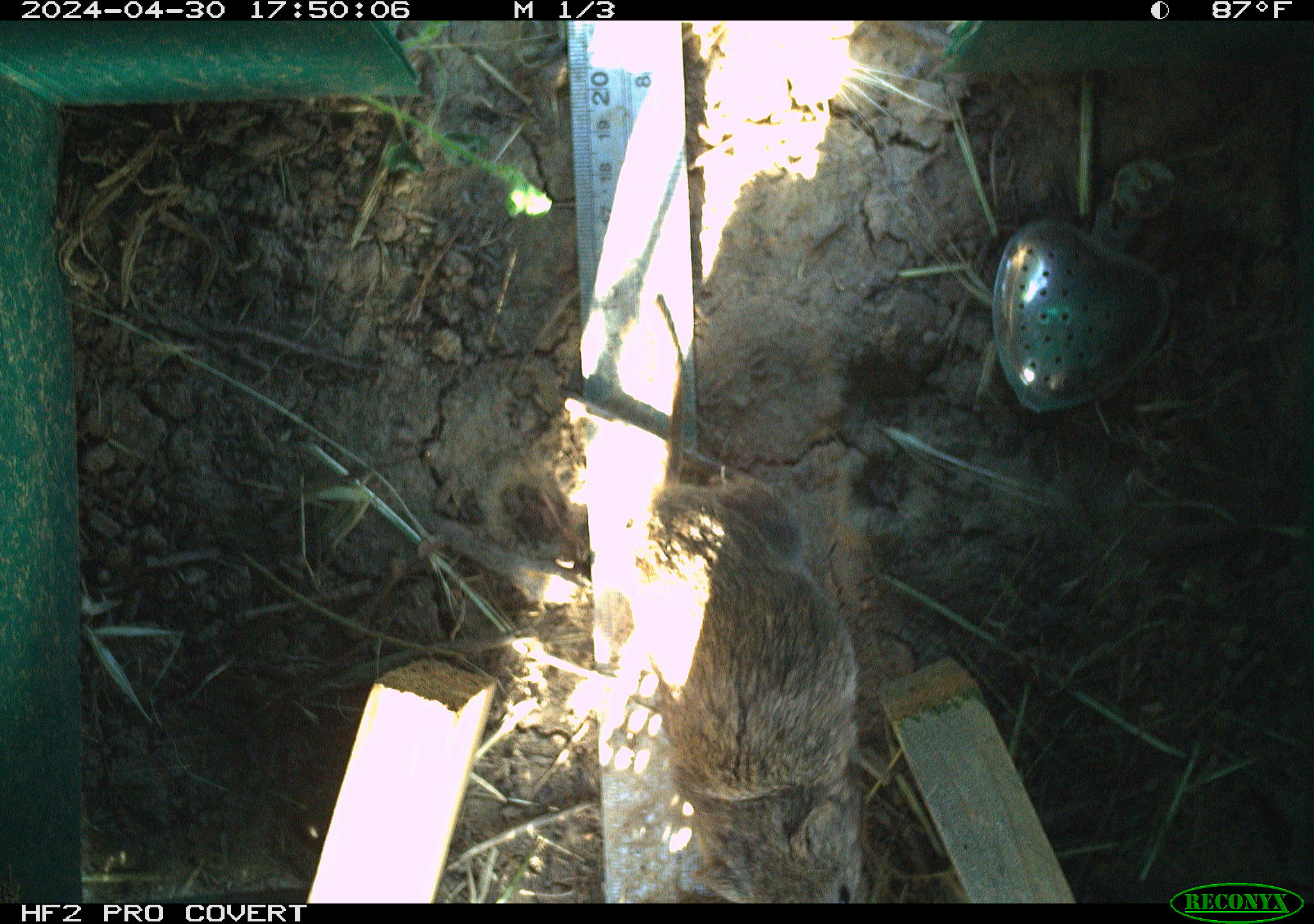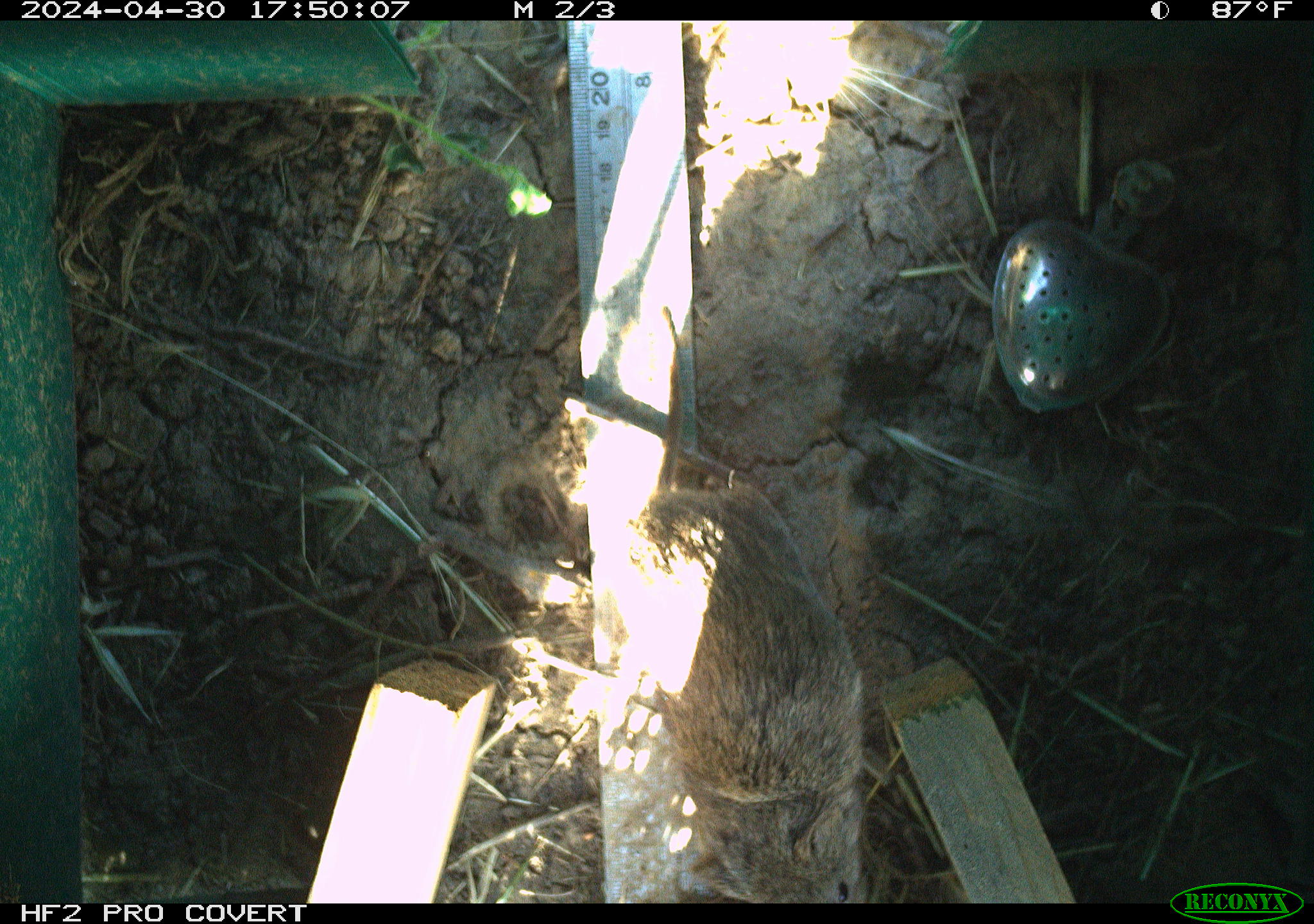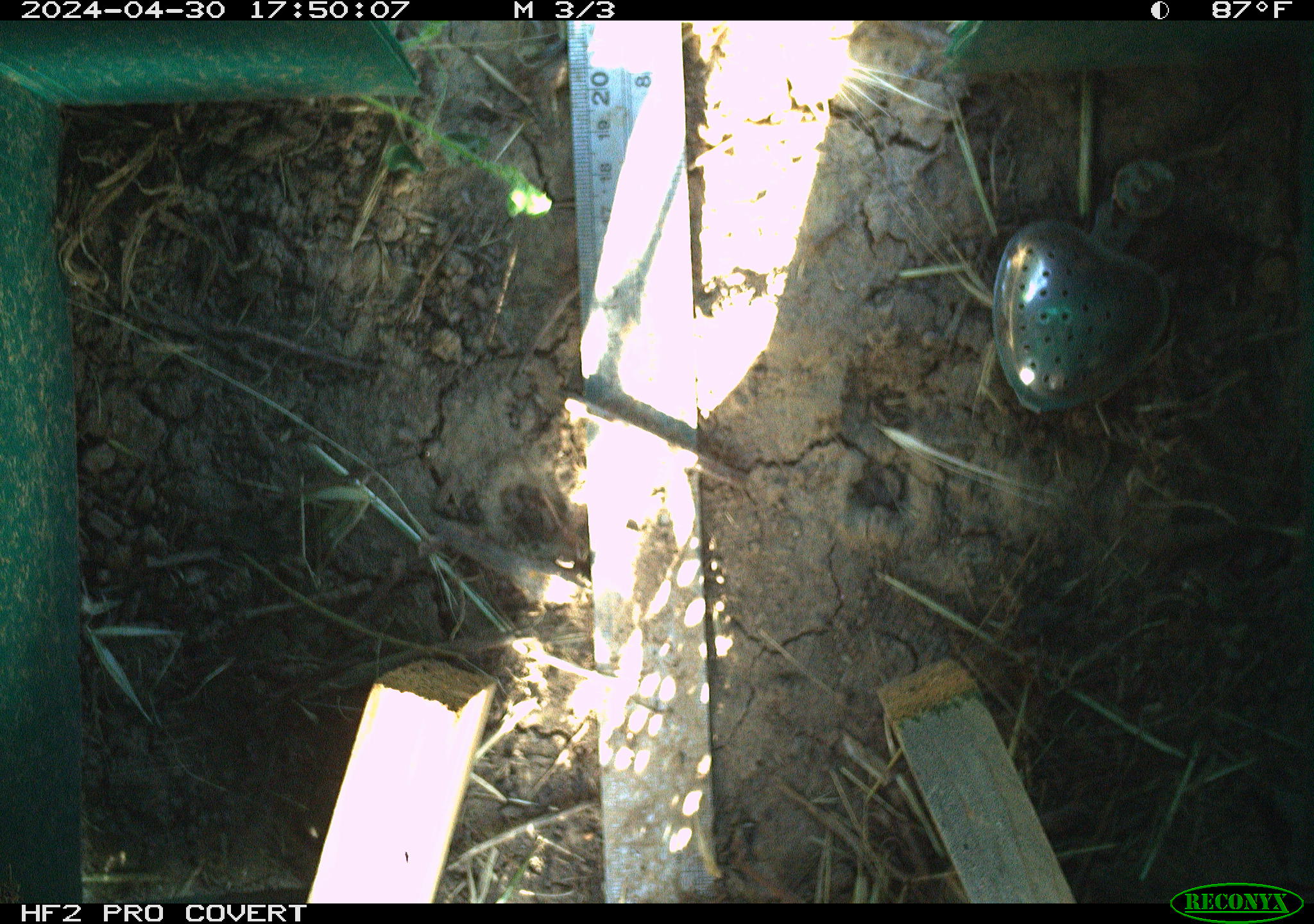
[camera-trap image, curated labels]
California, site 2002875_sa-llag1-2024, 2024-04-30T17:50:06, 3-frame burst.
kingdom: Animalia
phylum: Chordata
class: Mammalia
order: Rodentia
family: Cricetidae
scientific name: Arvicolinae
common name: voles, lemmings, and muskrats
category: arvicolinae subfamily